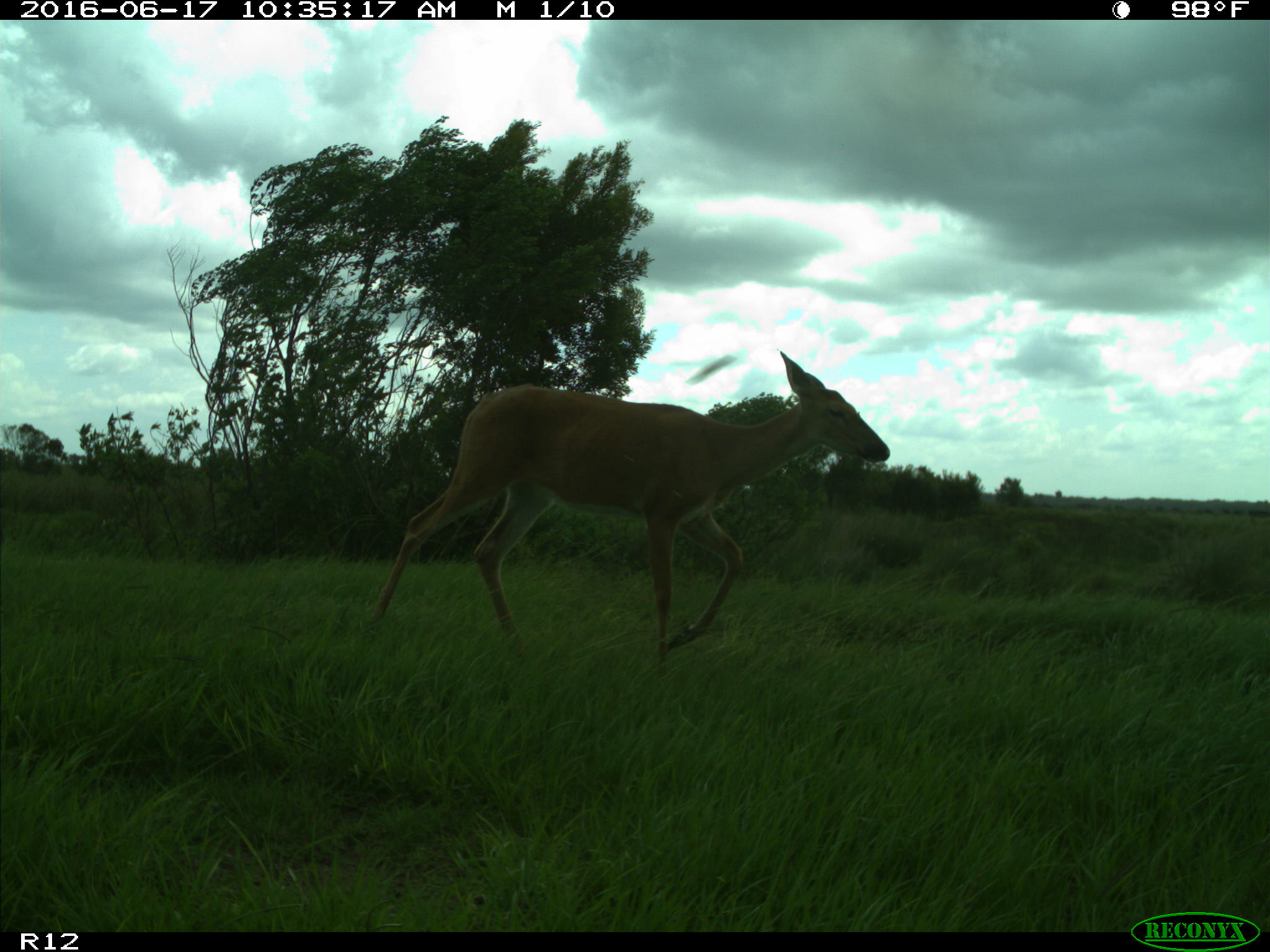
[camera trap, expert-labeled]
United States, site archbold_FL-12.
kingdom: Animalia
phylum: Chordata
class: Mammalia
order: Artiodactyla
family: Cervidae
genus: Odocoileus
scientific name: Odocoileus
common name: deer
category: unidentified deer